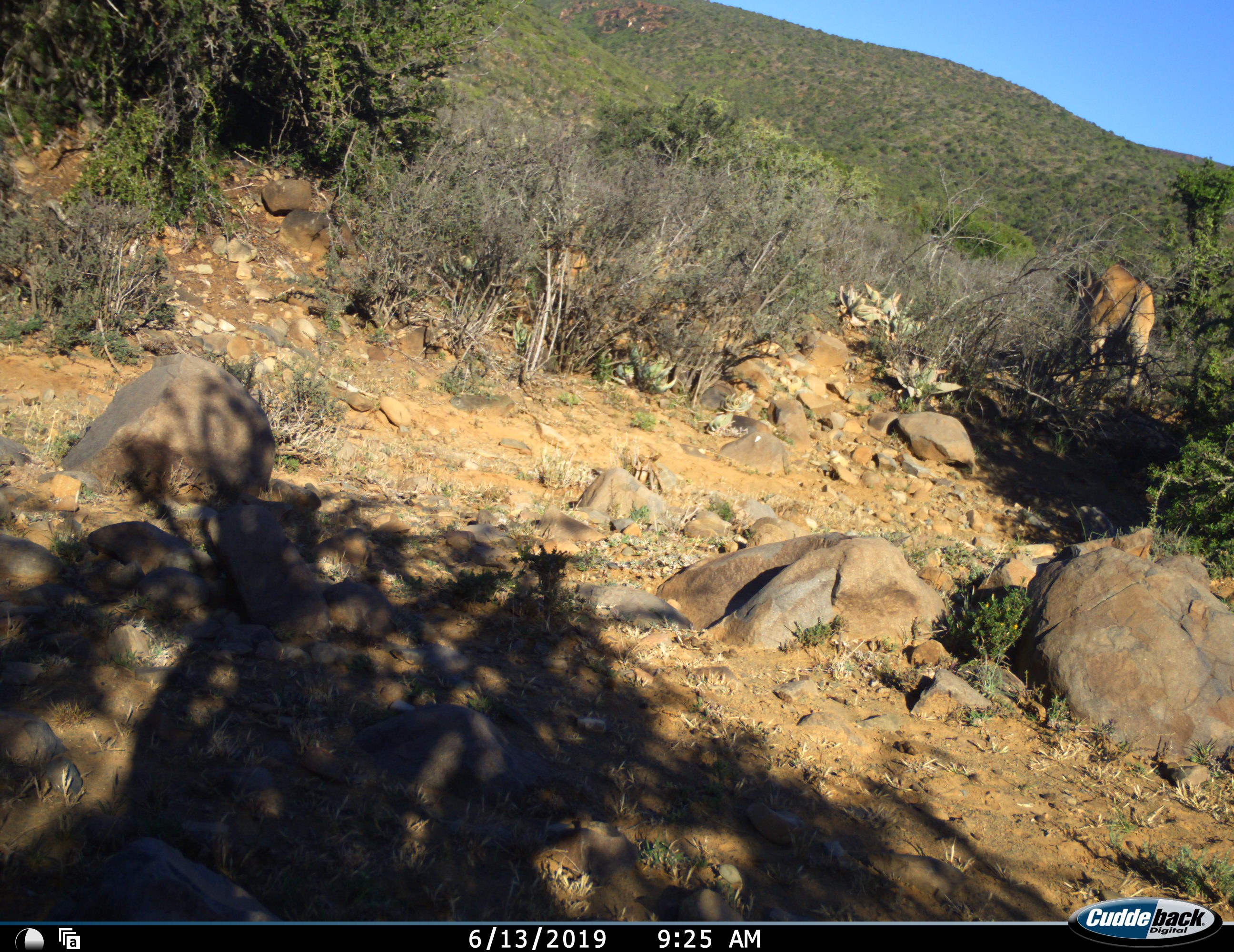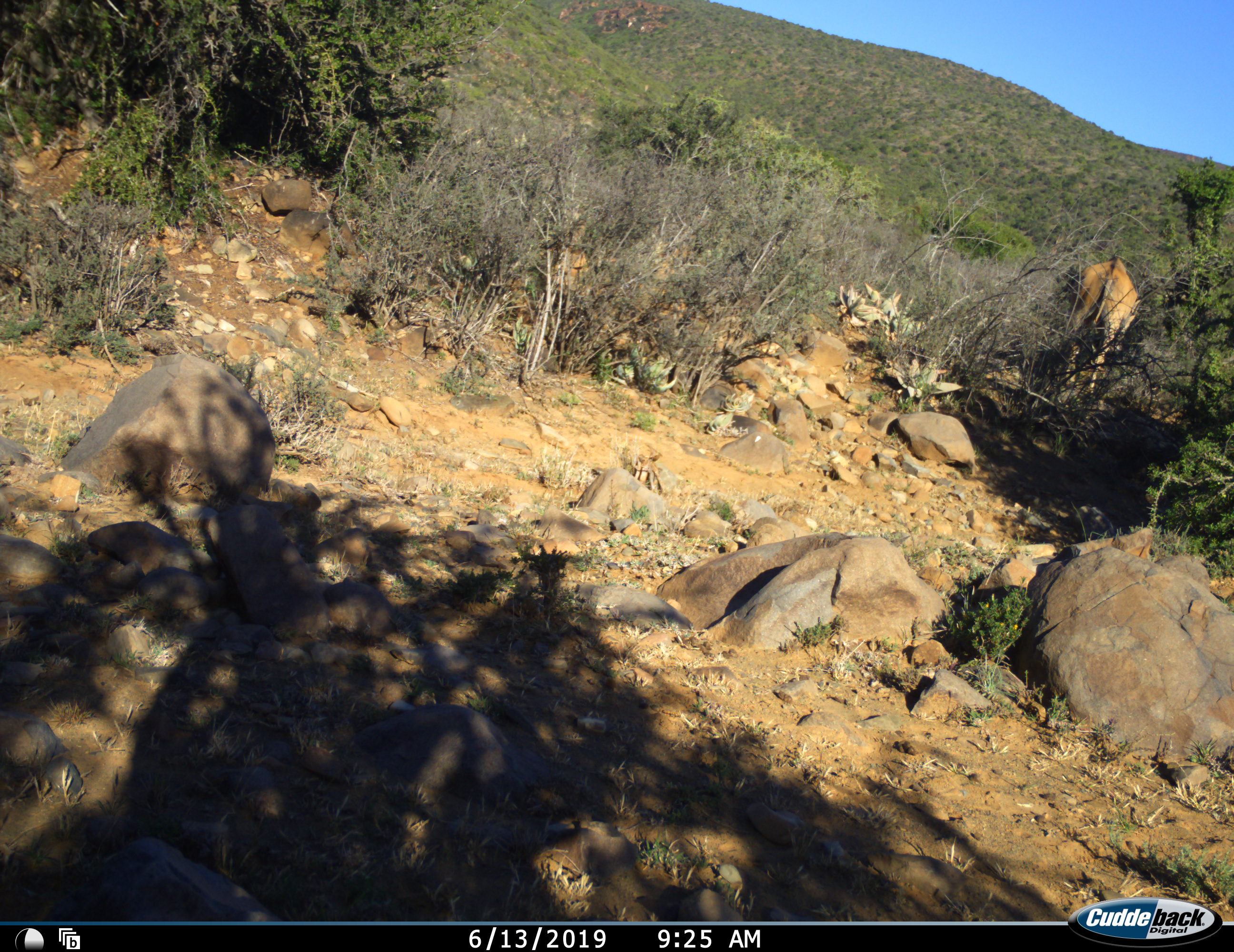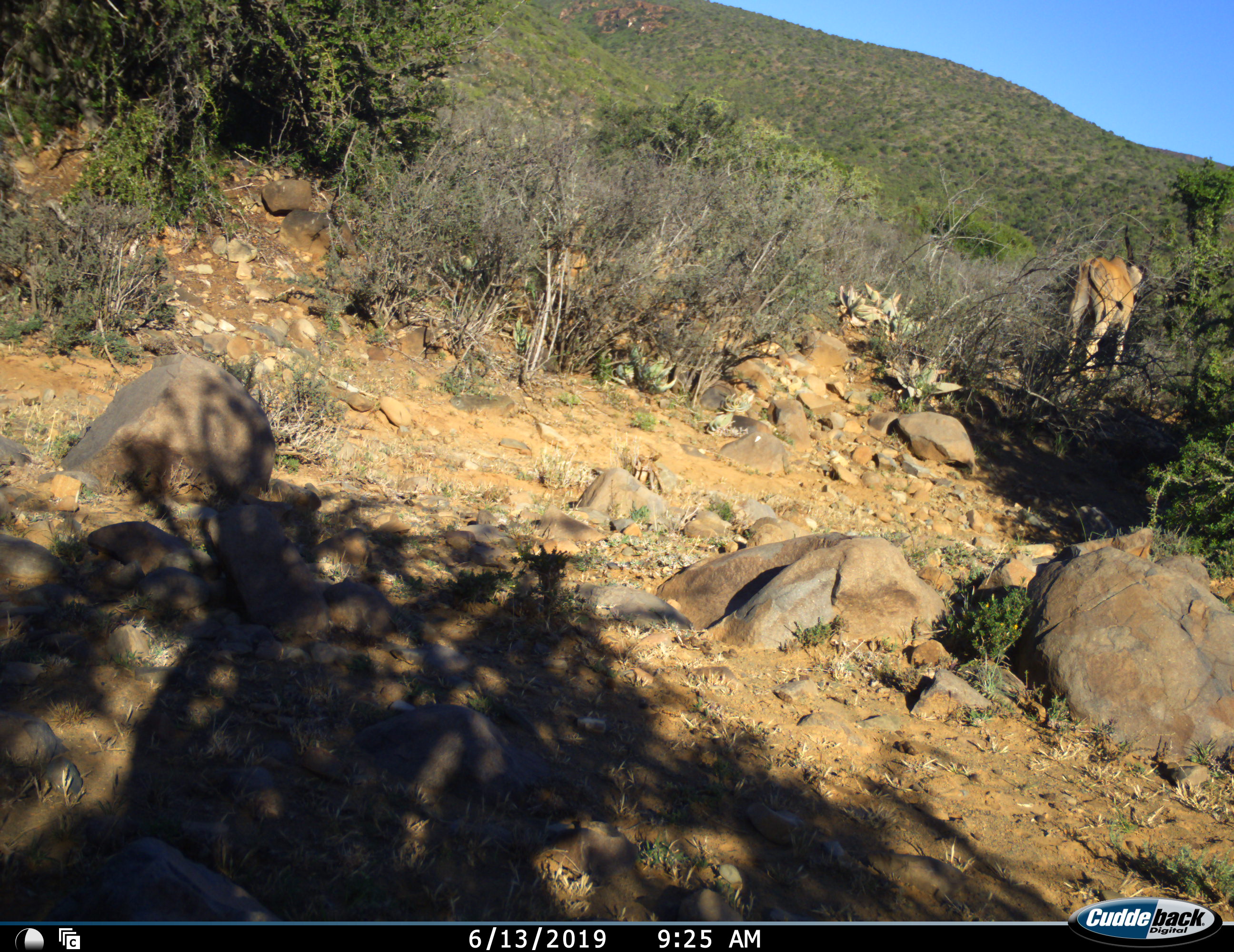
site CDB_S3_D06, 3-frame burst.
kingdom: Animalia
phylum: Chordata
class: Mammalia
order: Artiodactyla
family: Bovidae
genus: Tragelaphus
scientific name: Tragelaphus oryx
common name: eland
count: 1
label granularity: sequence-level